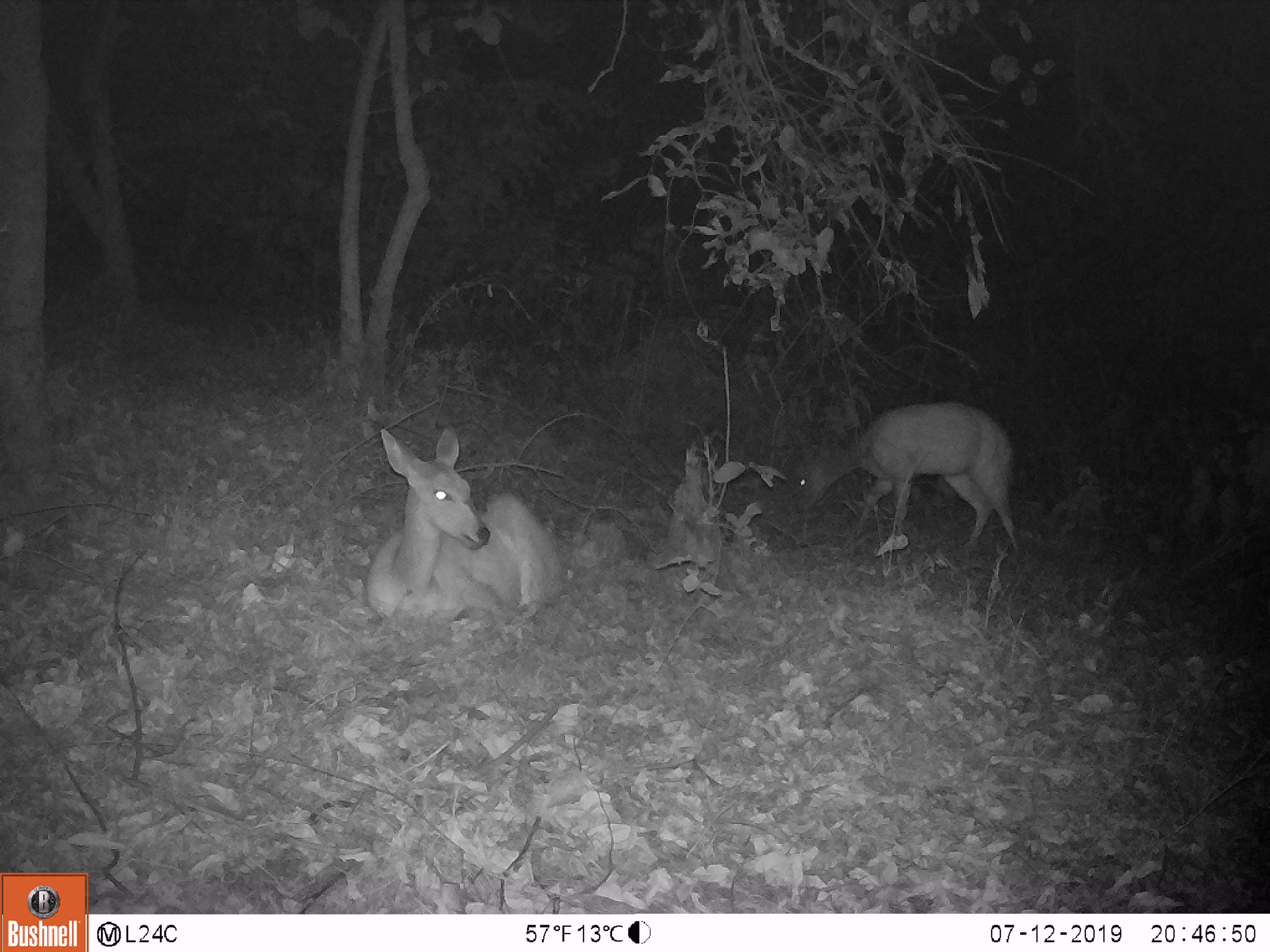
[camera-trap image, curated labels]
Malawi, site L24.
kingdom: Animalia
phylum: Chordata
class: Mammalia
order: Artiodactyla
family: Bovidae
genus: Tragelaphus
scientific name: Tragelaphus sylvaticus sylvaticus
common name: cape bushbuck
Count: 2.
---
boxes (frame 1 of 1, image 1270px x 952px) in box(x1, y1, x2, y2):
cape bushbuck: box(351, 420, 572, 622); box(774, 394, 1036, 563)